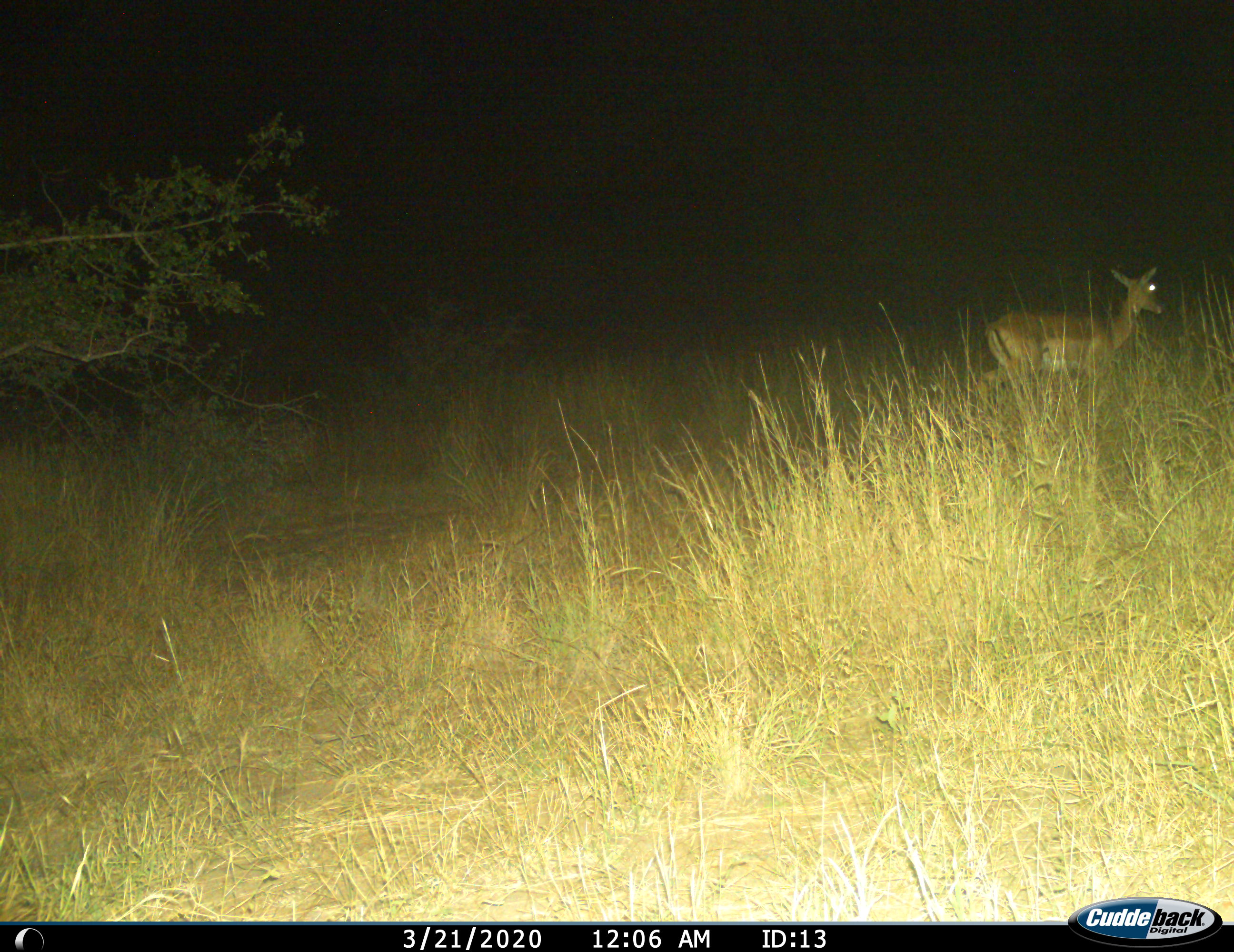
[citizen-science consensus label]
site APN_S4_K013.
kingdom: Animalia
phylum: Chordata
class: Mammalia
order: Artiodactyla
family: Bovidae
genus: Aepyceros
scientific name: Aepyceros melampus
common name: impala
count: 1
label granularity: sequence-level